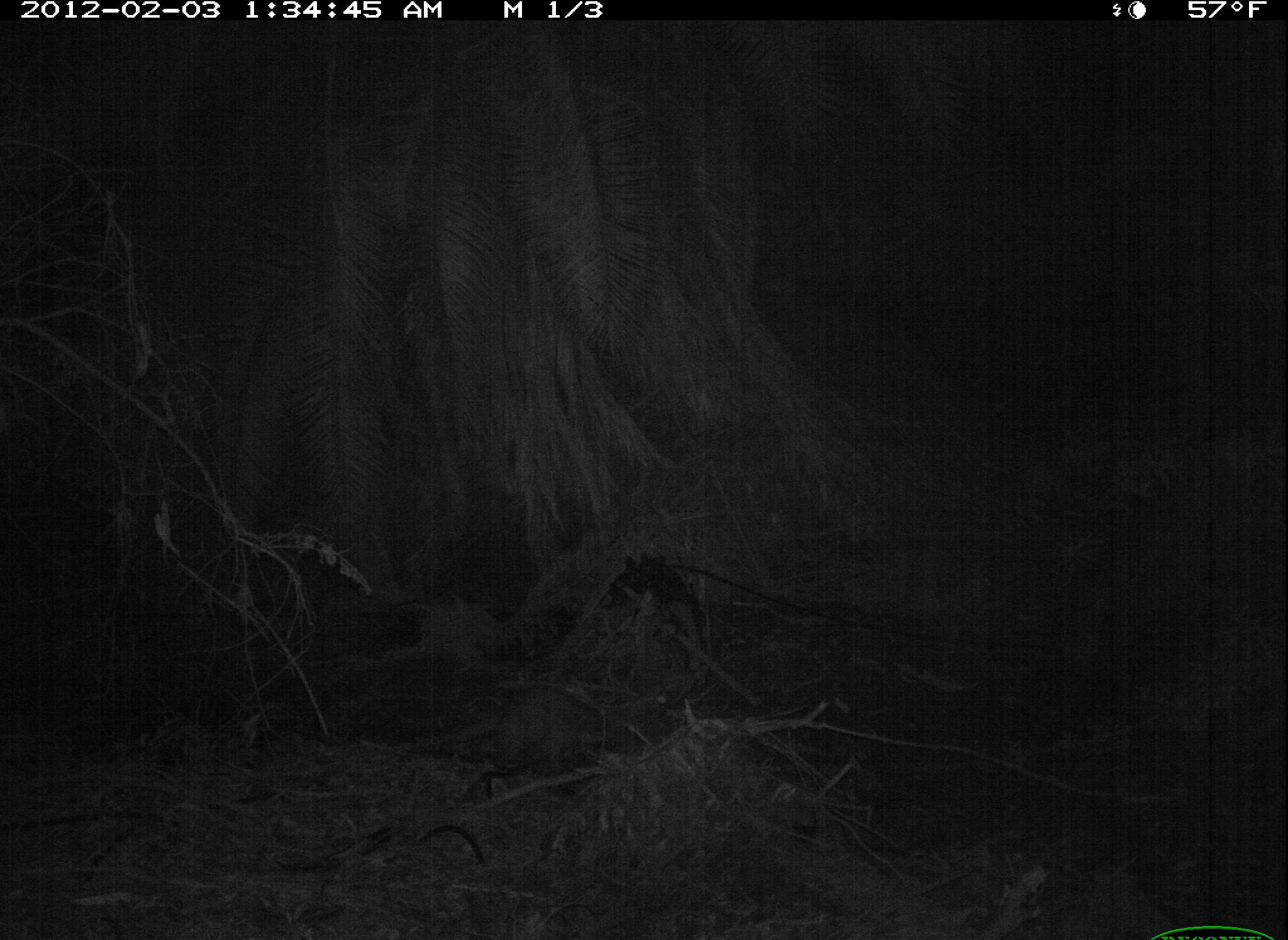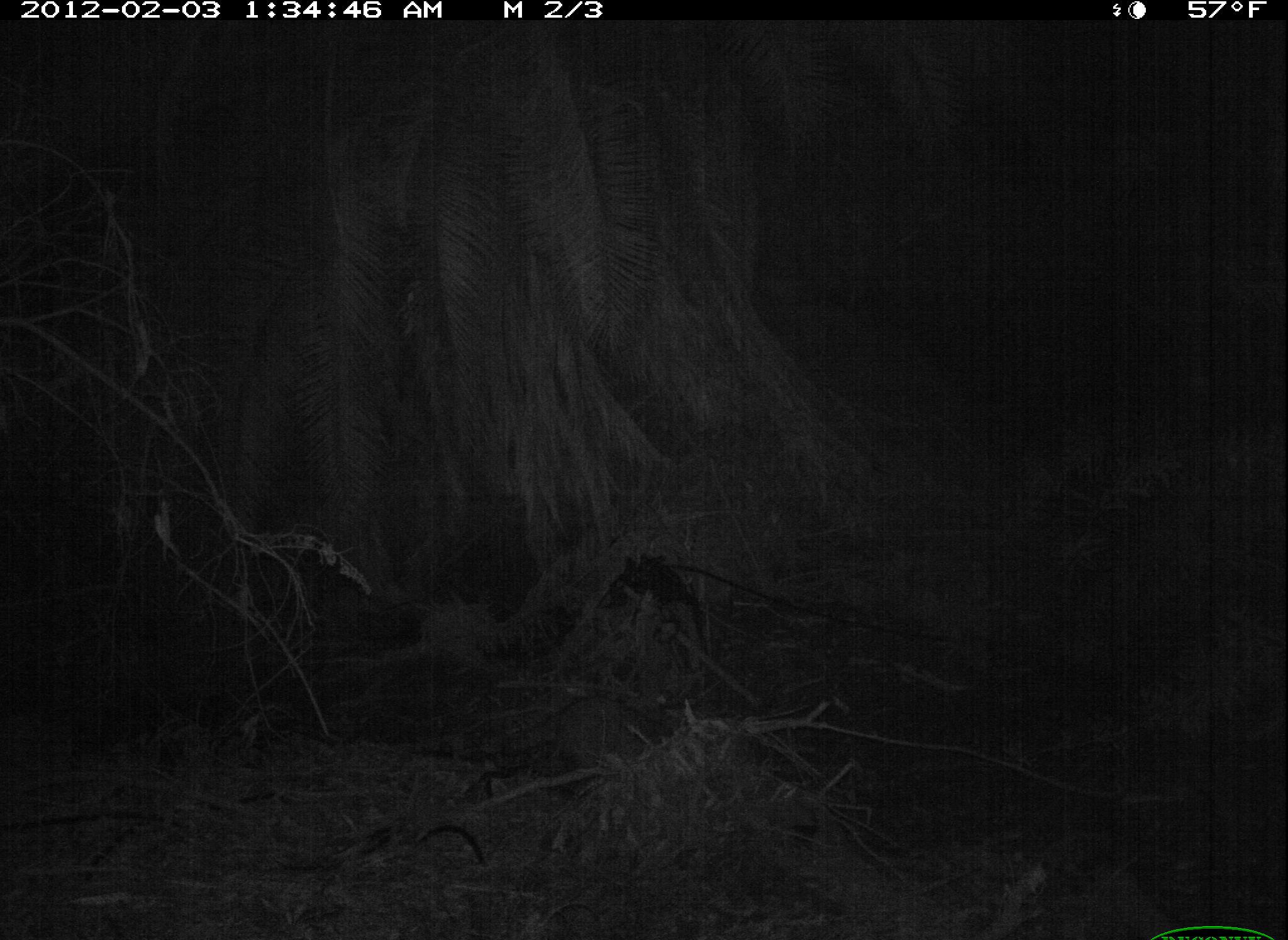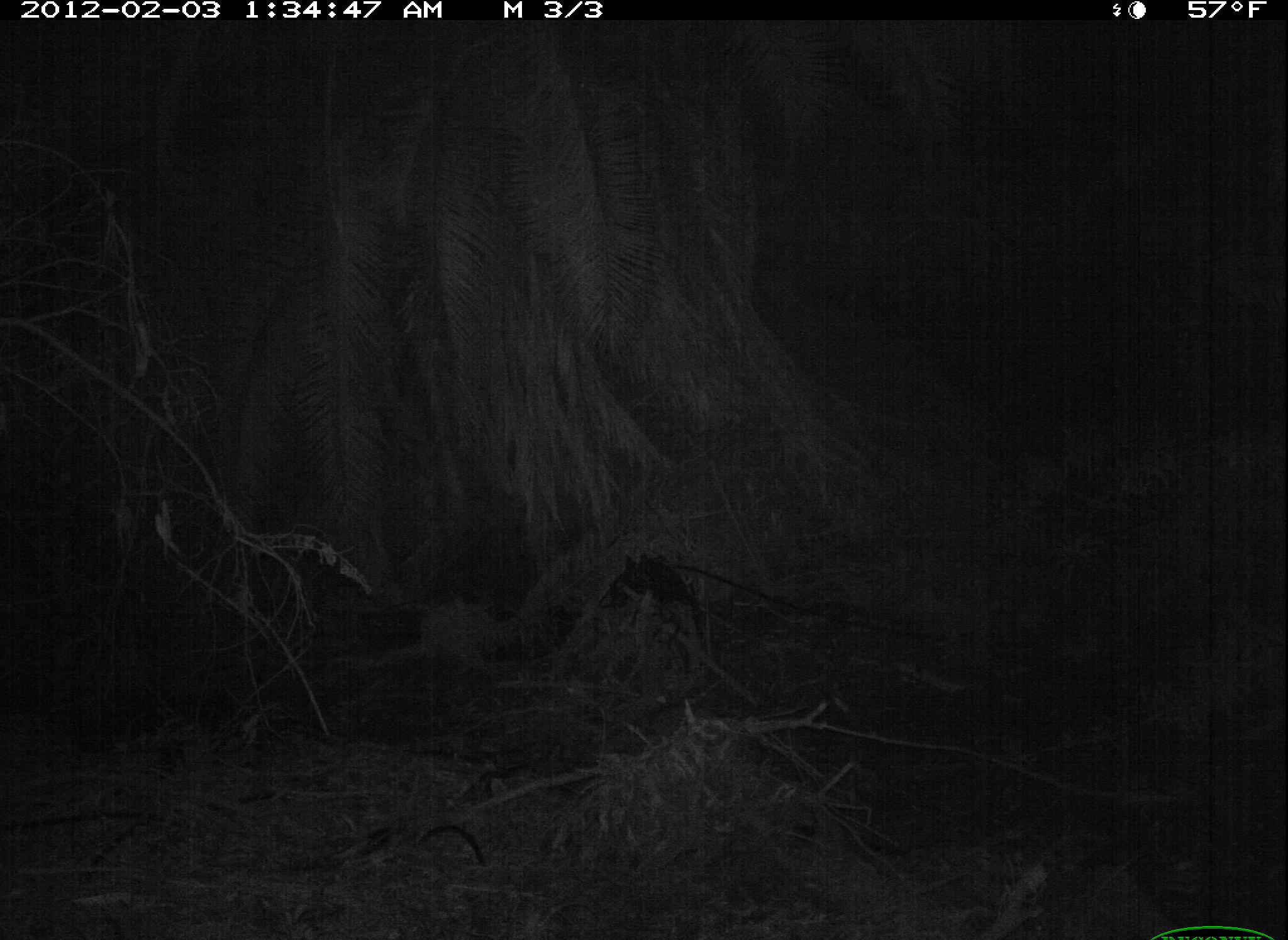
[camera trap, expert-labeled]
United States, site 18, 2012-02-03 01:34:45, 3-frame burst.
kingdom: Animalia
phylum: Chordata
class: Mammalia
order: Carnivora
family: Procyonidae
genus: Procyon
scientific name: Procyon lotor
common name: raccoon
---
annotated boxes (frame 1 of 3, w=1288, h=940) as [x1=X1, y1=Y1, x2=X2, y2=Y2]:
raccoon: [x1=407, y1=687, x2=629, y2=782]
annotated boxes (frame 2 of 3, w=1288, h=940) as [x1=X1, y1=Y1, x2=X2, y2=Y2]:
raccoon: [x1=499, y1=694, x2=674, y2=770]